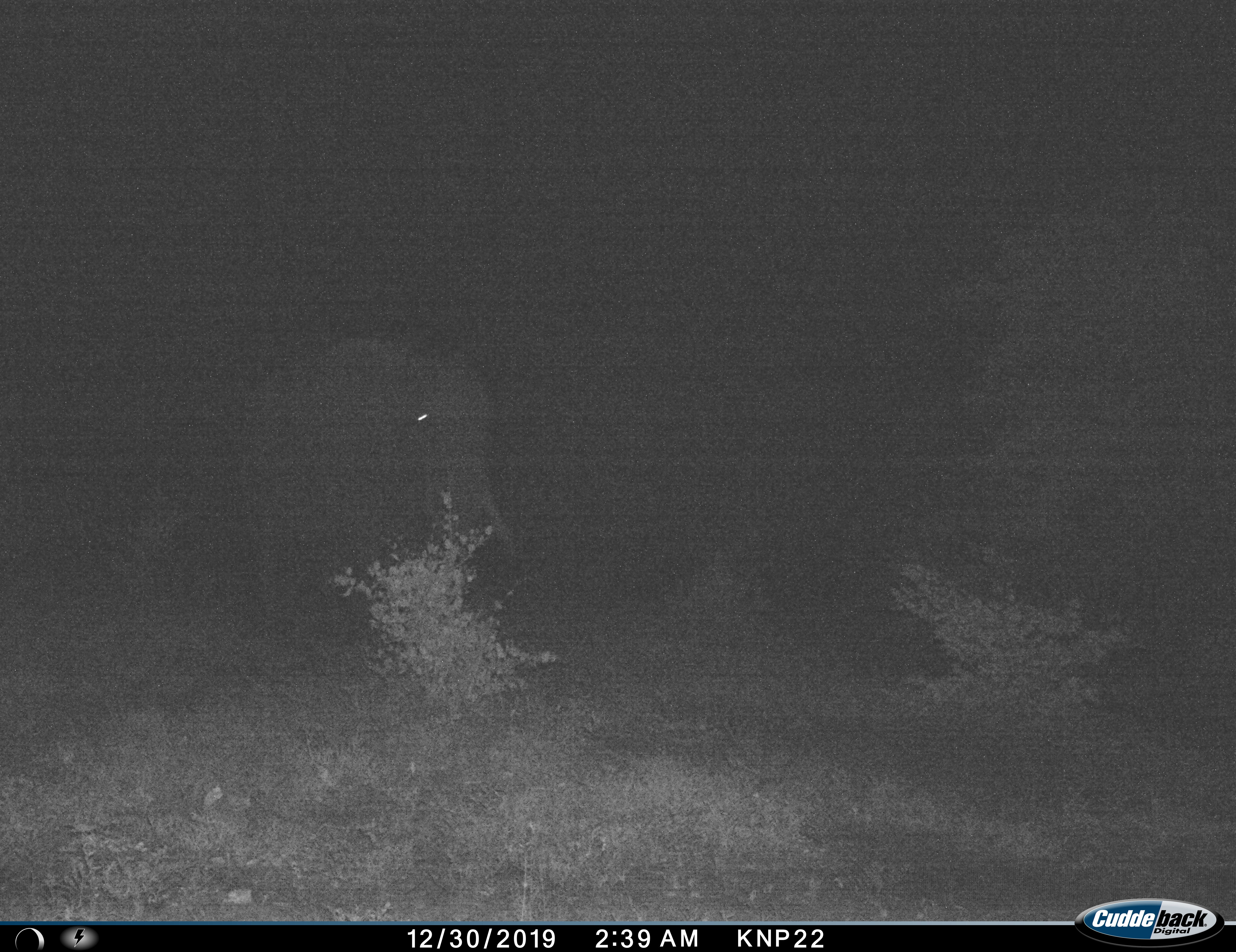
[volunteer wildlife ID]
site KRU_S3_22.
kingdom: Animalia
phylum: Chordata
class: Mammalia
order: Proboscidea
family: Elephantidae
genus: Loxodonta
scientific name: Loxodonta africana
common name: african bush elephant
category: elephant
Elephant (african bush elephant) (Loxodonta africana), count 1. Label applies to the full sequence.